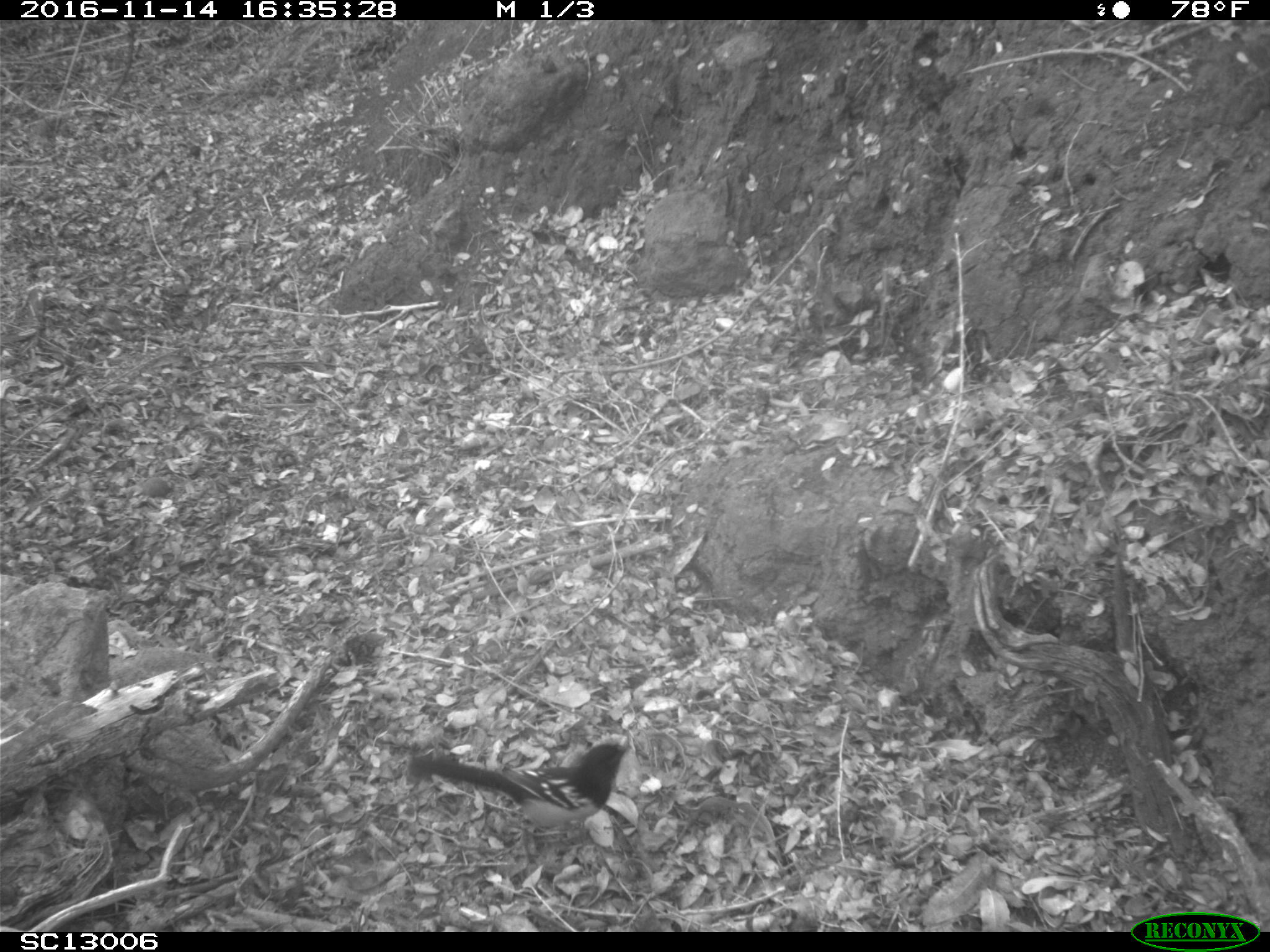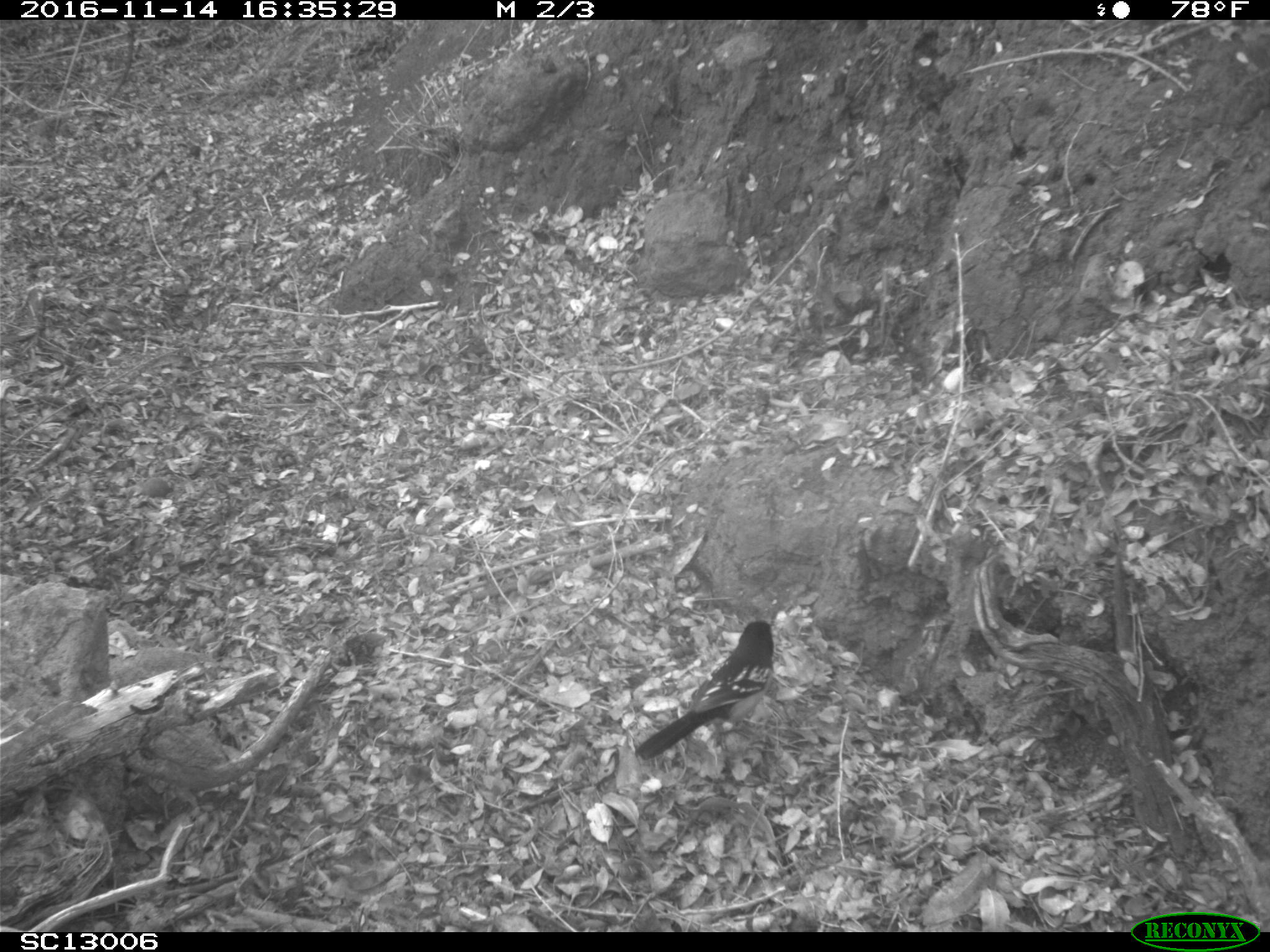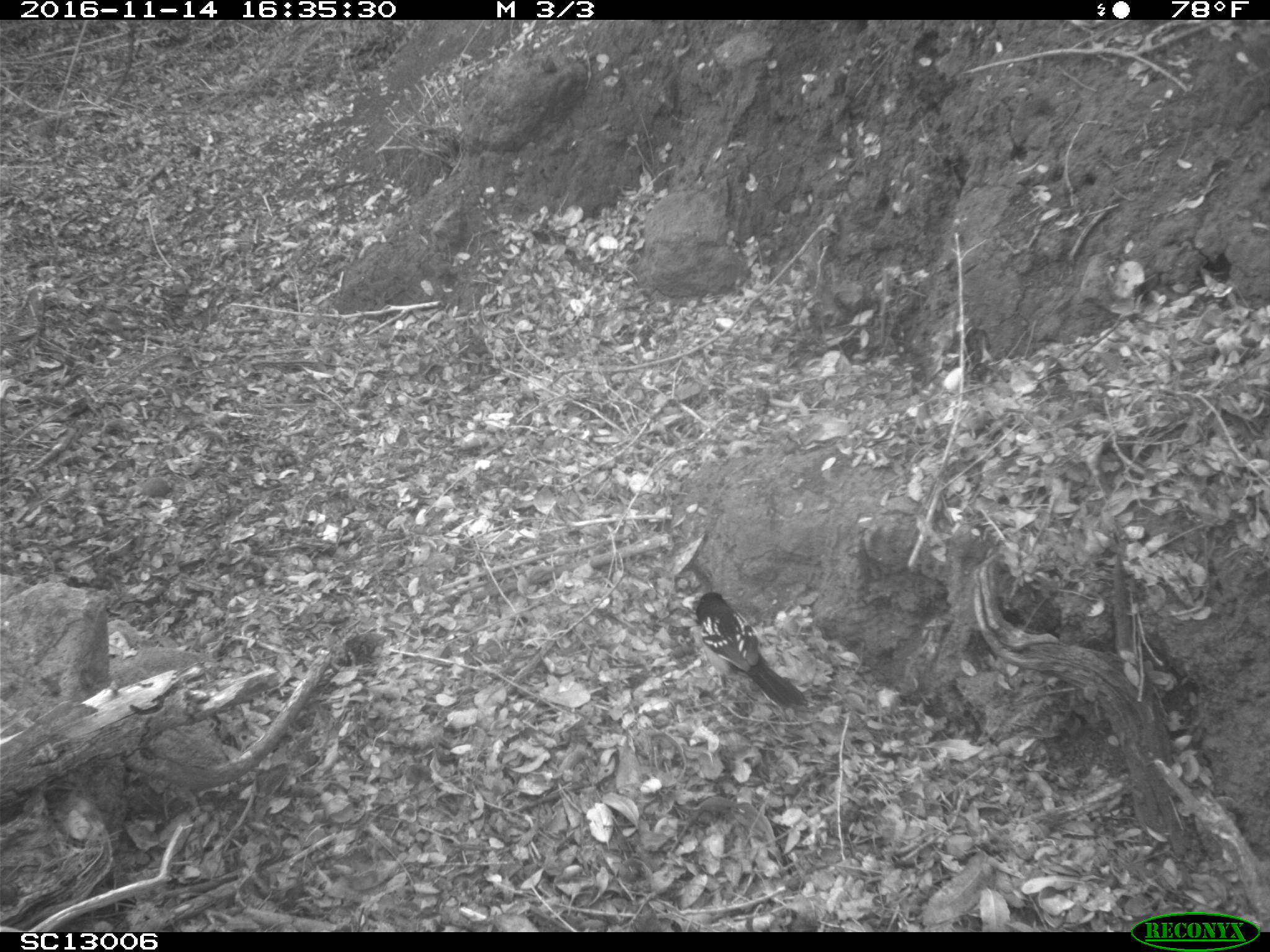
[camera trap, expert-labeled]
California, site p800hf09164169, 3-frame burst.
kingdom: Animalia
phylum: Chordata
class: Aves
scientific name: Aves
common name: bird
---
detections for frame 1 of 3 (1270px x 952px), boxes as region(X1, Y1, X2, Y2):
bird: region(406, 741, 635, 876)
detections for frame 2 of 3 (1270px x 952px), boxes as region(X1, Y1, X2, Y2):
bird: region(634, 620, 775, 762)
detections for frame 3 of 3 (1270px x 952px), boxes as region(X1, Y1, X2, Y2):
bird: region(691, 591, 806, 710)